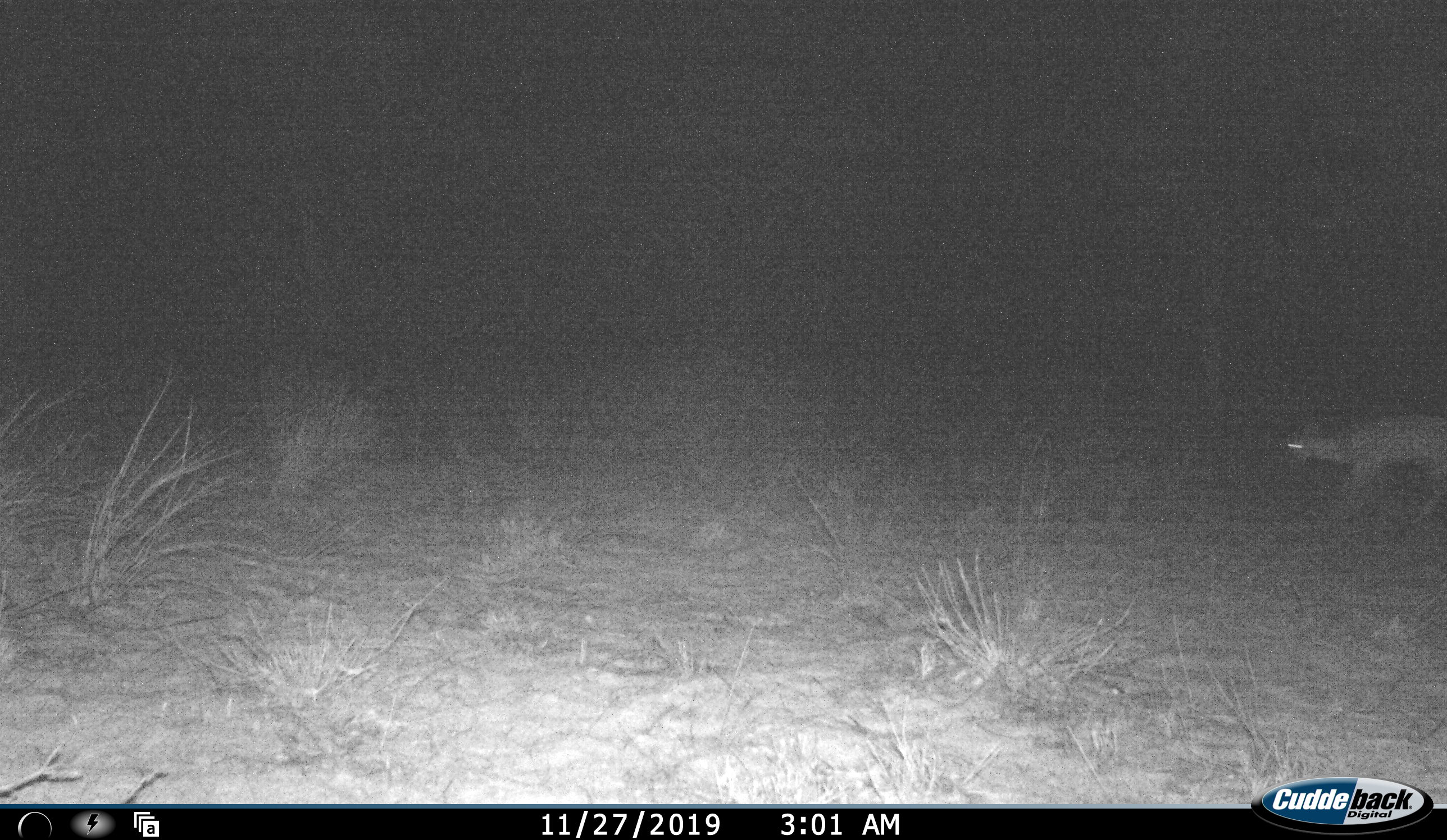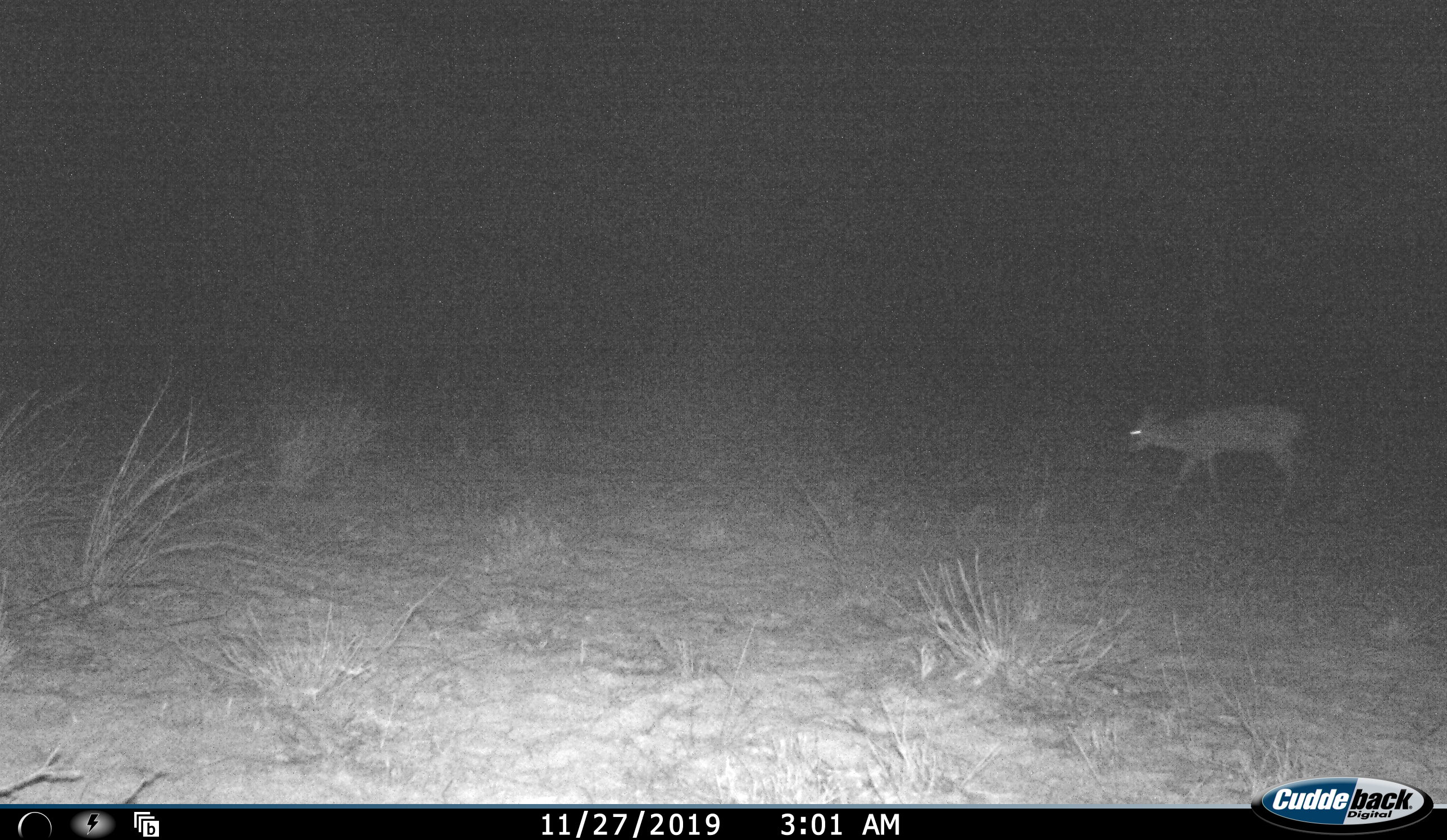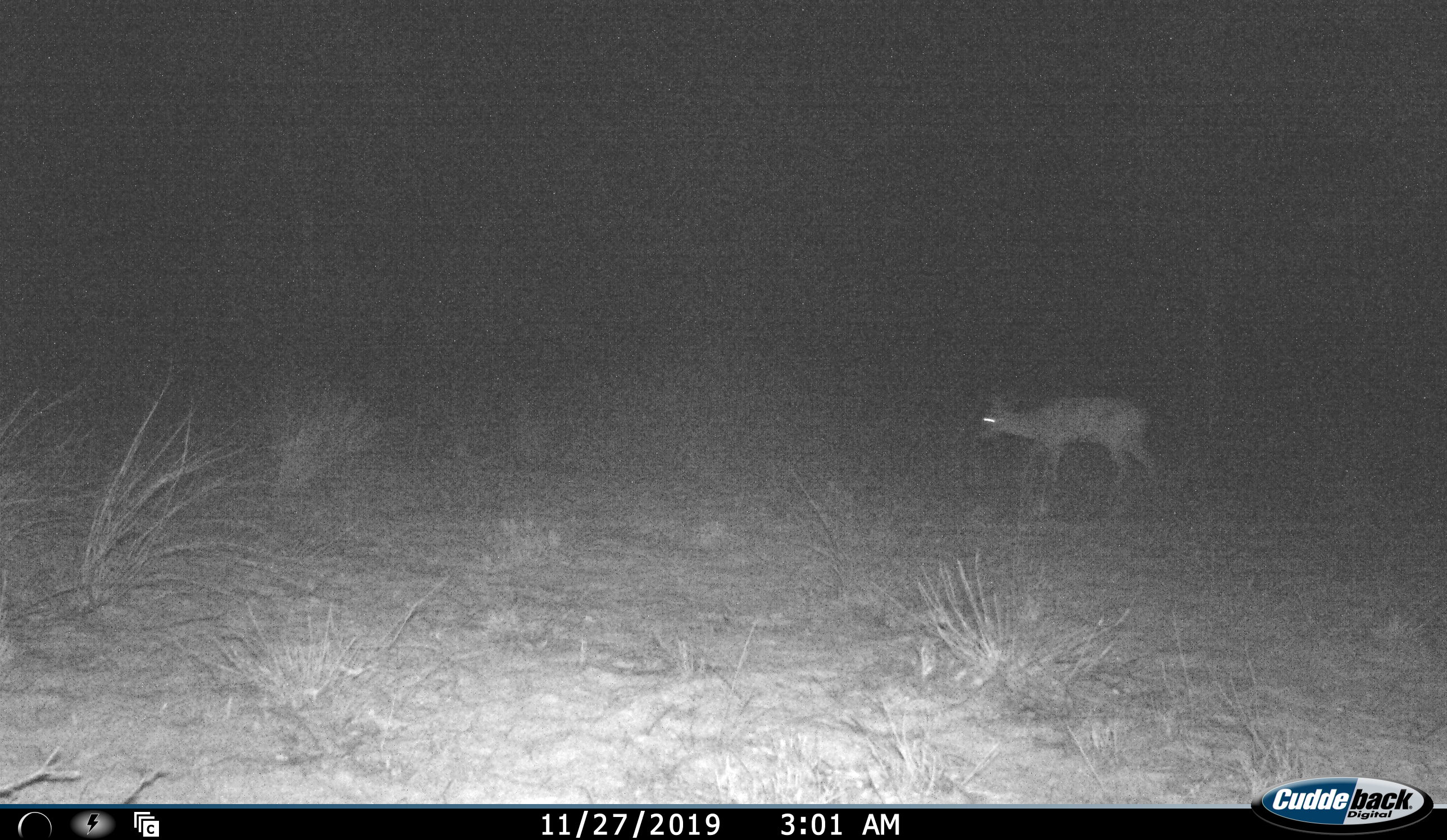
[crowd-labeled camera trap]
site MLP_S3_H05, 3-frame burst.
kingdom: Animalia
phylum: Chordata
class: Mammalia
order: Artiodactyla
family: Bovidae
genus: Sylvicapra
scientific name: Sylvicapra grimmia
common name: common duiker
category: duikercommongrey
Duikercommongrey (common duiker) (Sylvicapra grimmia), count 1. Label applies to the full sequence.